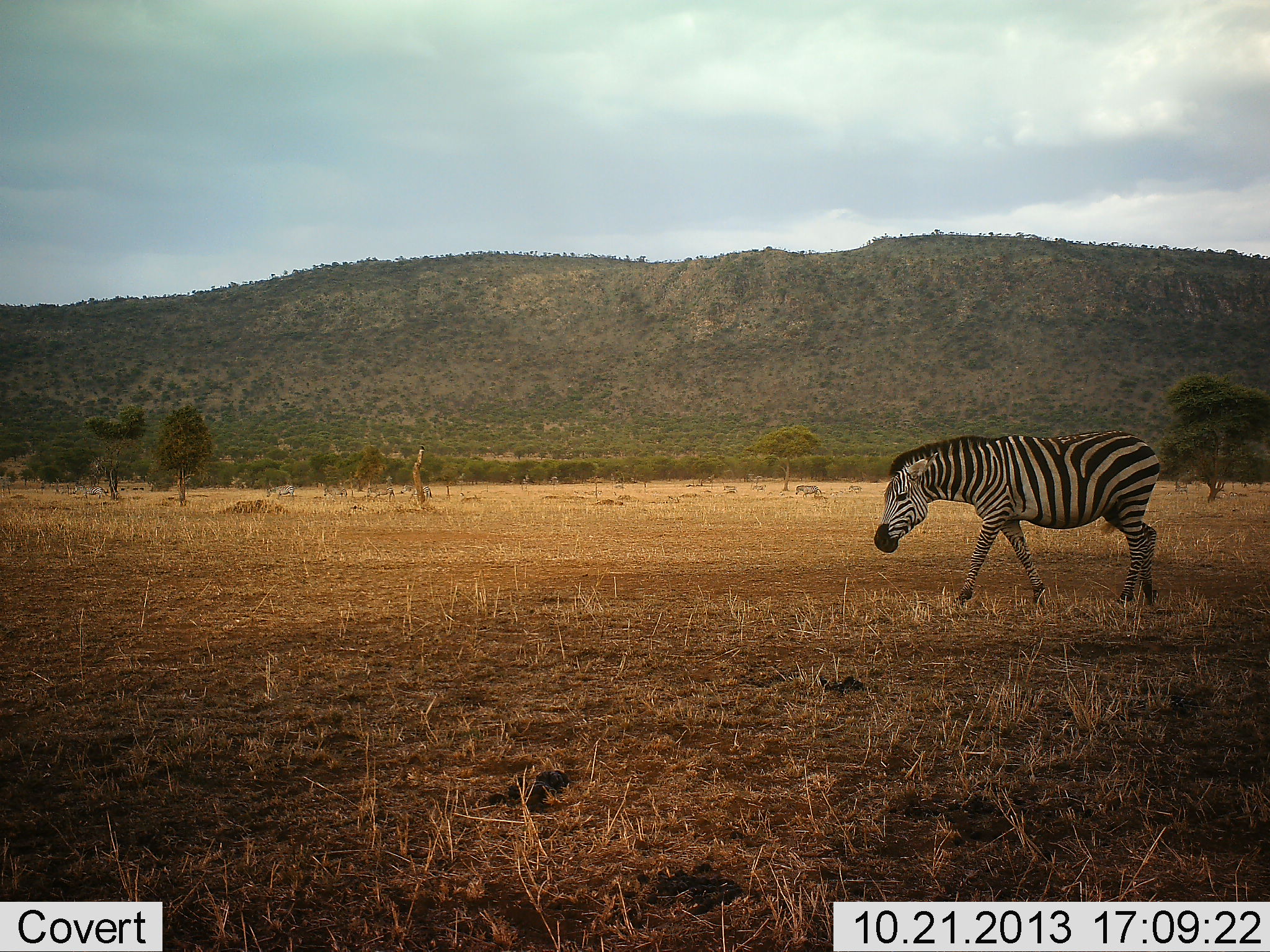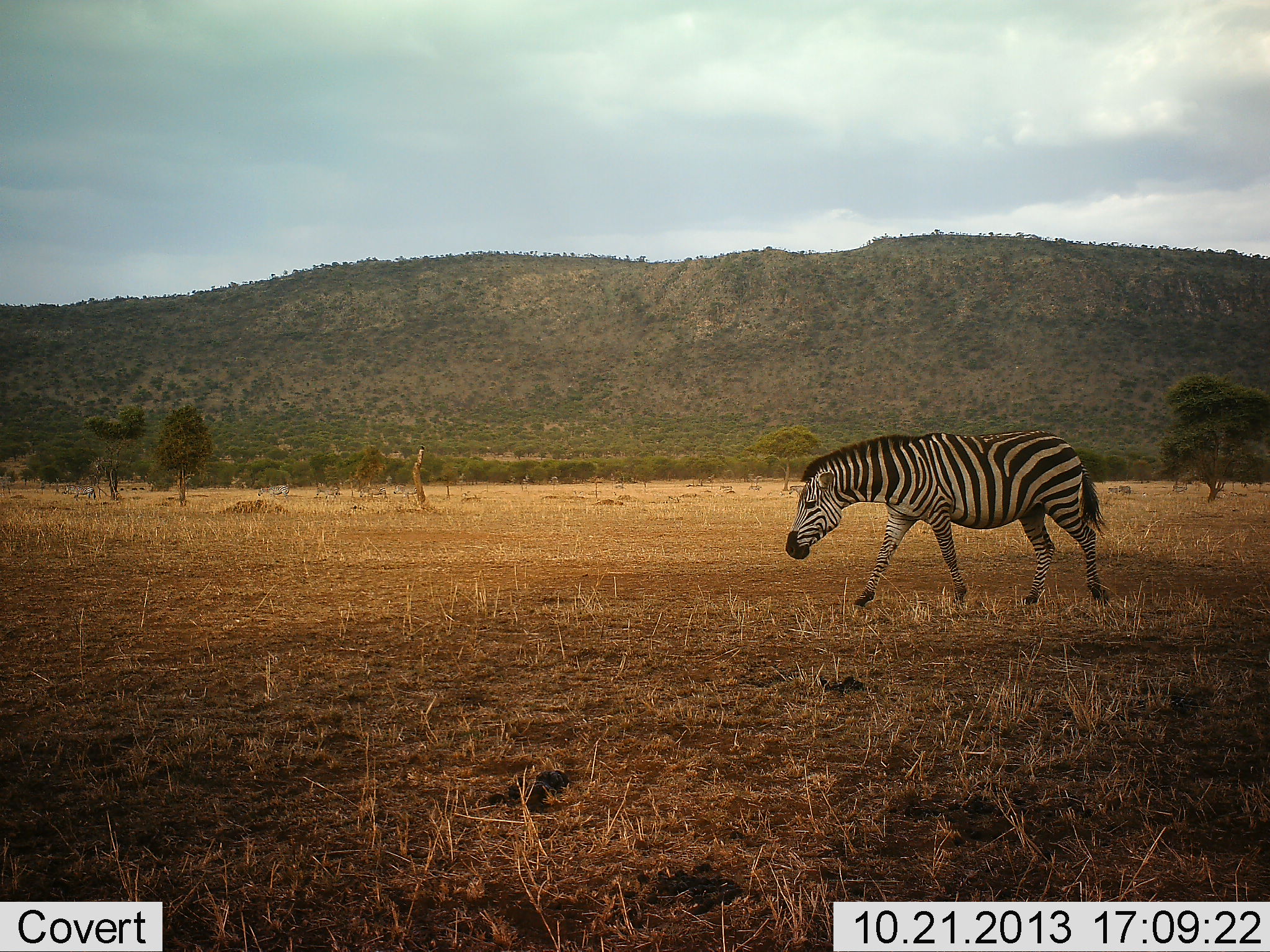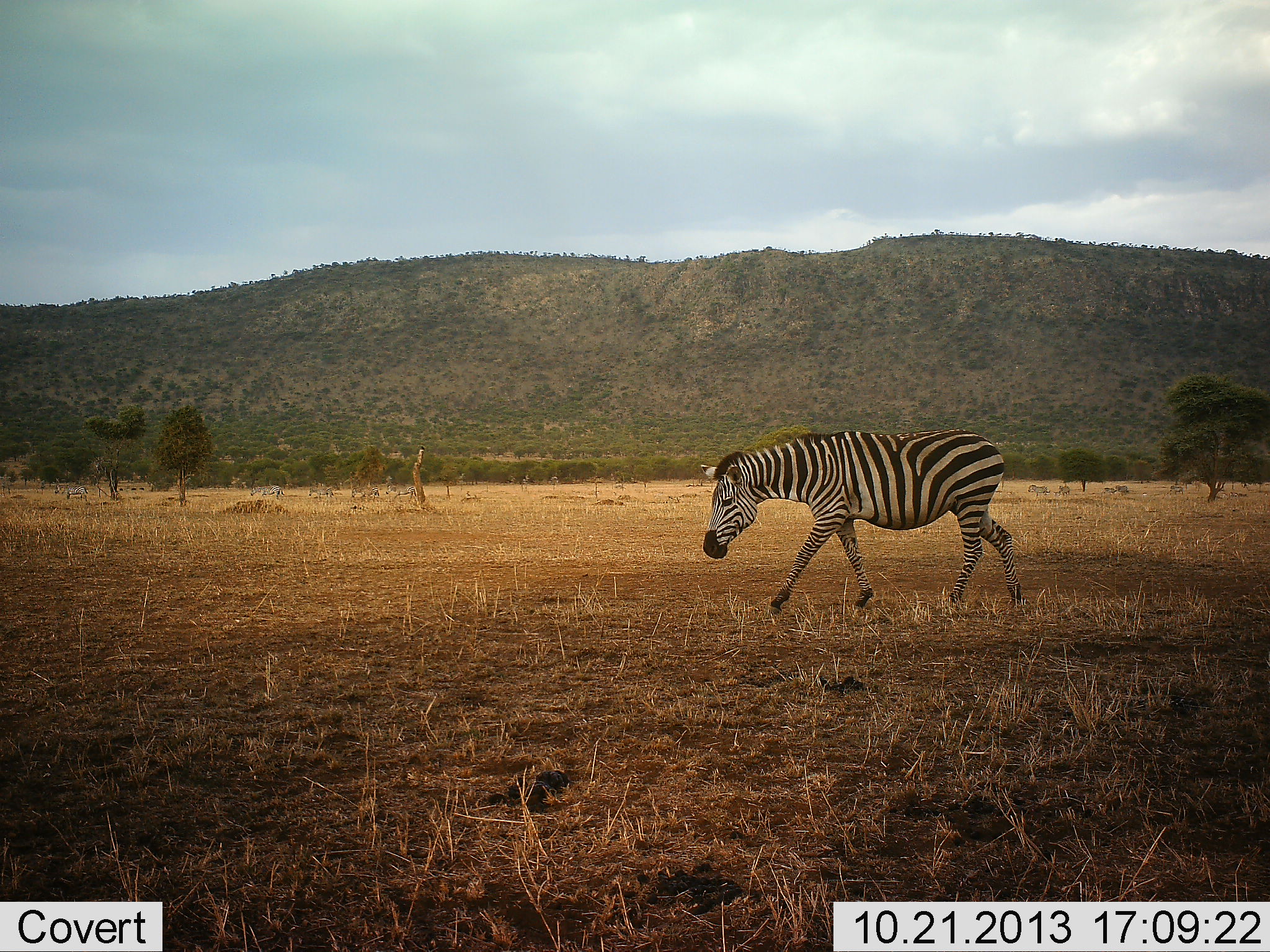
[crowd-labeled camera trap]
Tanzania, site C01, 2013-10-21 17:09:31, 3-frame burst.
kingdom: Animalia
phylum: Chordata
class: Mammalia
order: Perissodactyla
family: Equidae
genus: Equus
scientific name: Equus quagga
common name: plains zebra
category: zebra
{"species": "zebra (plains zebra) (Equus quagga)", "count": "6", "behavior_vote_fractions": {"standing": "0%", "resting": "0%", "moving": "100%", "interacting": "0%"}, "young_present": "0%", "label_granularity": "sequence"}